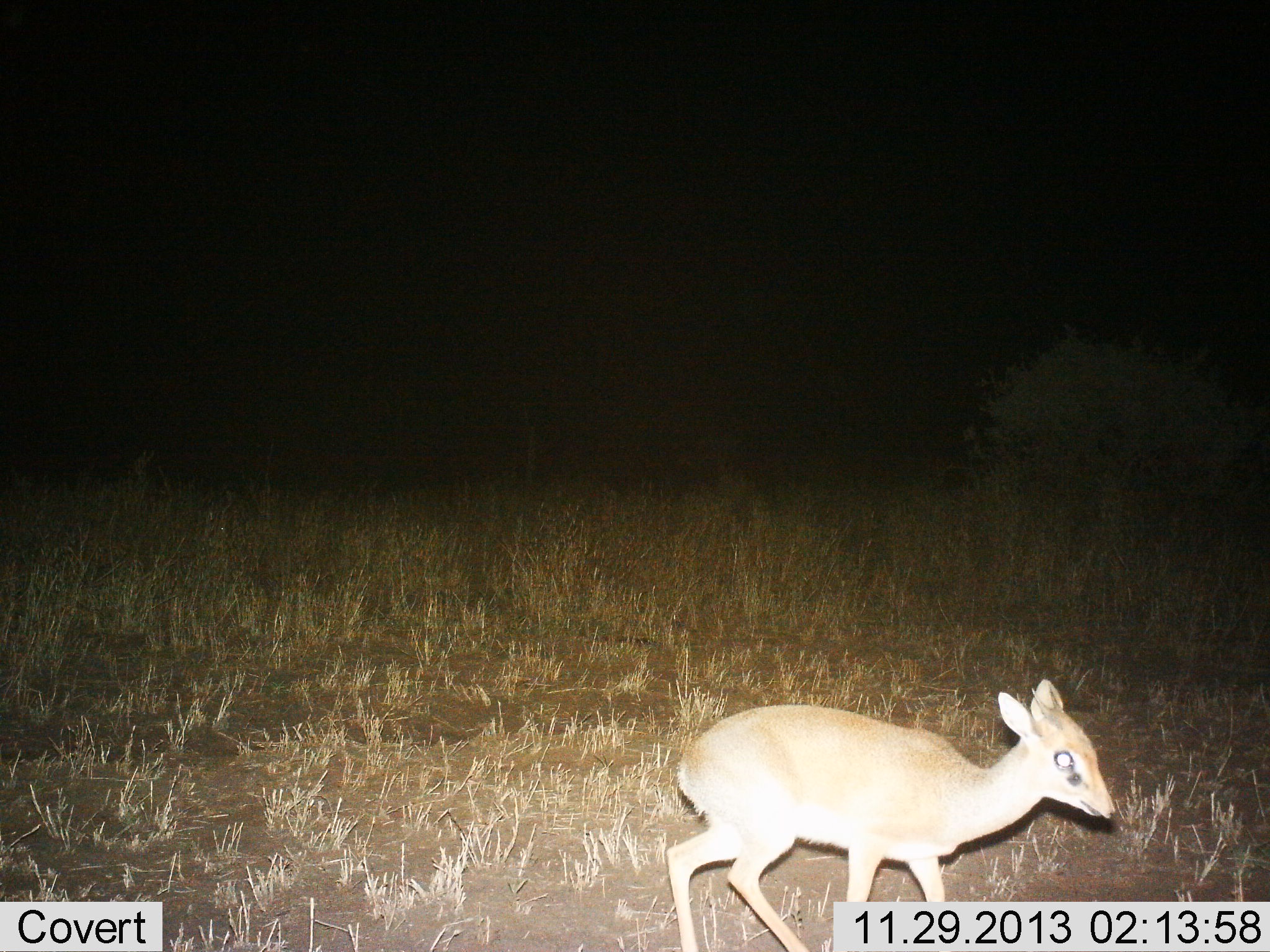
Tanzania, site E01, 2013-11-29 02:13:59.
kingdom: Animalia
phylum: Chordata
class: Mammalia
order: Artiodactyla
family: Bovidae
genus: Madoqua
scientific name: Madoqua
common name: dikdik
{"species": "dikdik (Madoqua)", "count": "1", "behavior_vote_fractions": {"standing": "37%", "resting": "3%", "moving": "60%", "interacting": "3%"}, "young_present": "0%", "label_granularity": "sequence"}